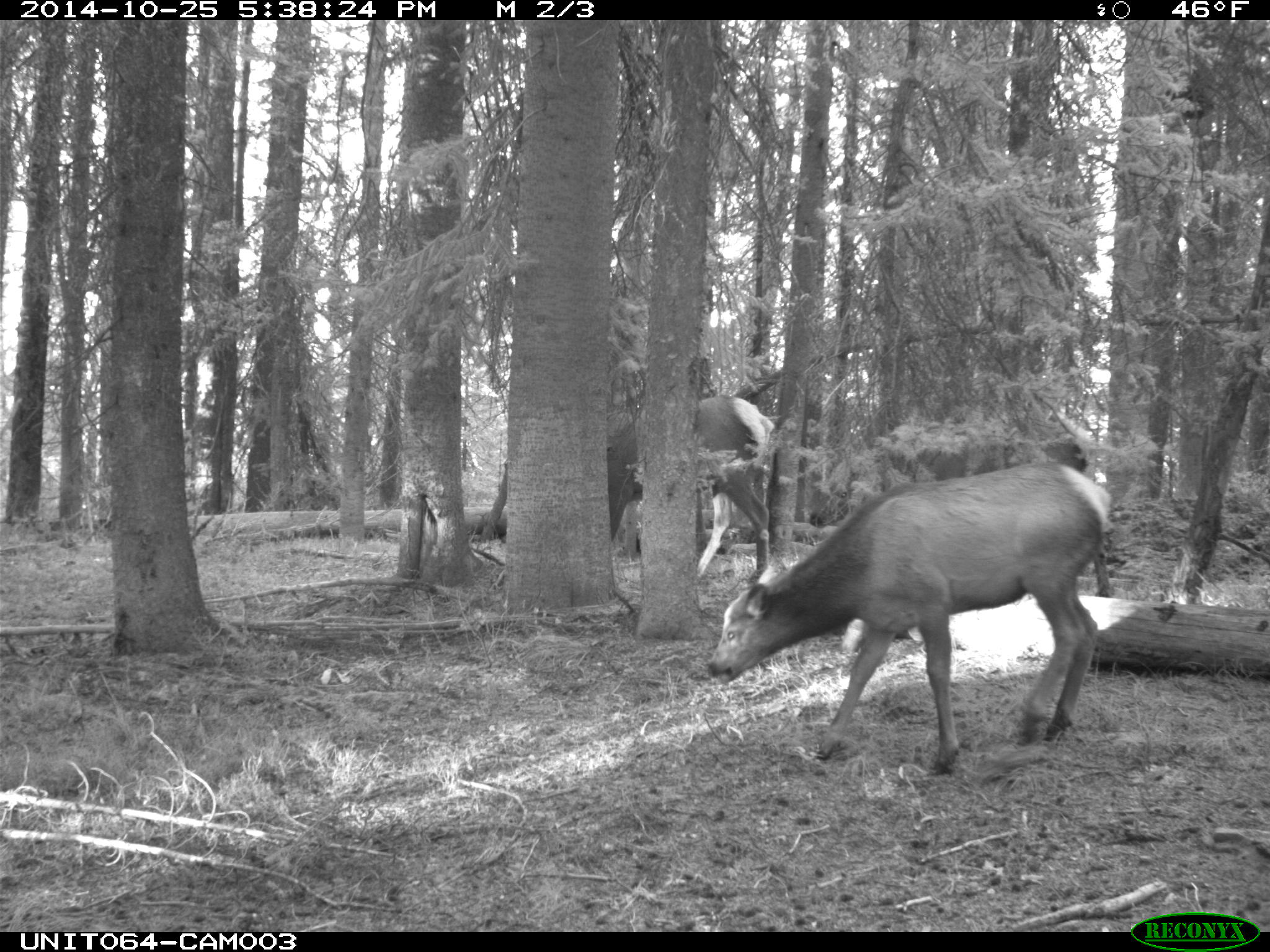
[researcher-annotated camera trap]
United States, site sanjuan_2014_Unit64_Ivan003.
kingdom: Animalia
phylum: Chordata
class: Mammalia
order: Artiodactyla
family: Cervidae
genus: Cervus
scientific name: Cervus elaphus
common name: red deer